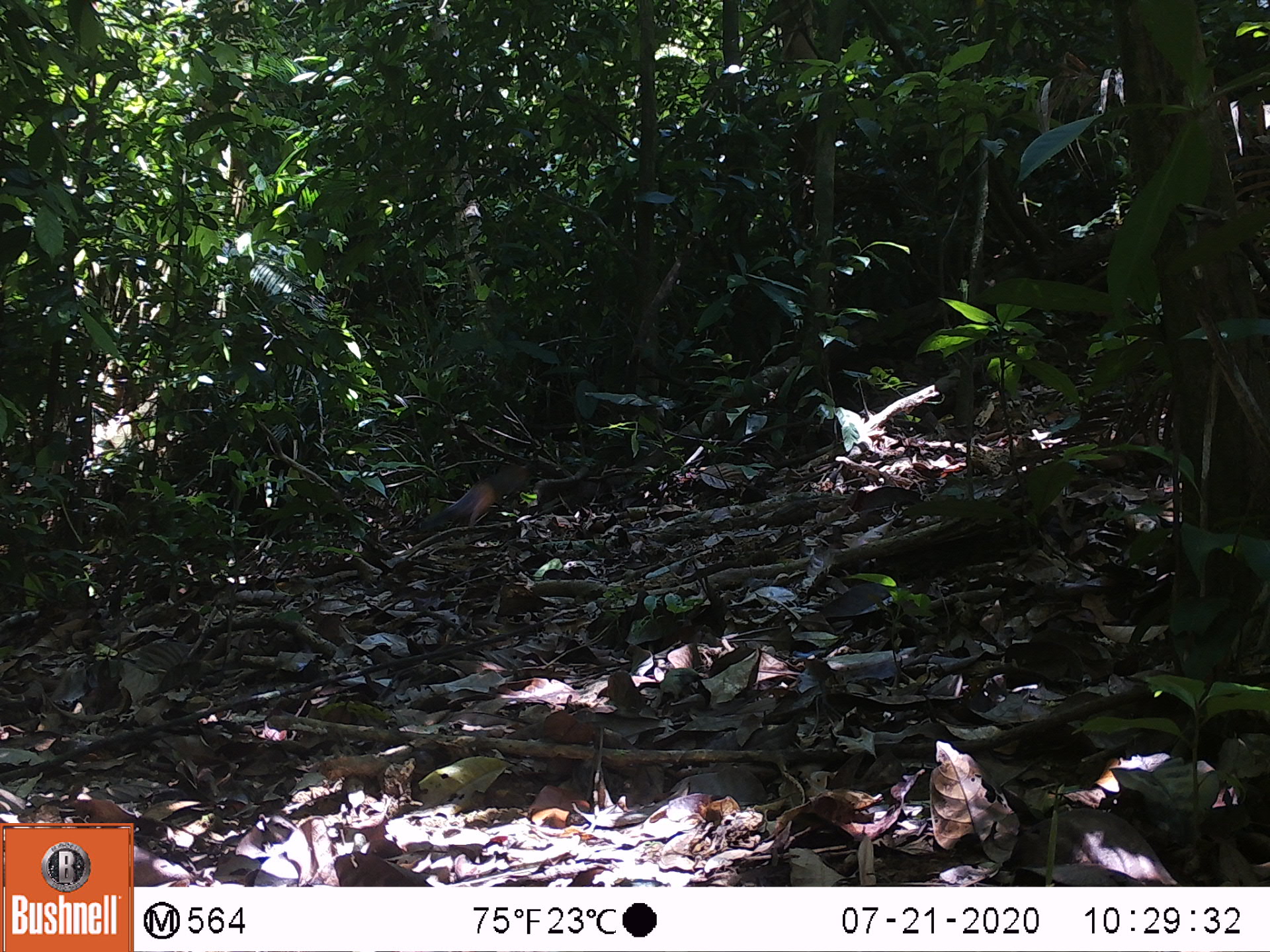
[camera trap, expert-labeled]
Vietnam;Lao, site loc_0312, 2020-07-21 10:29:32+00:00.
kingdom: Animalia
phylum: Chordata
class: Mammalia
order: Rodentia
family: Sciuridae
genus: Dremomys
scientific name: Dremomys rufigenis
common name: red-cheeked squirrel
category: red cheeked squirrel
Red cheeked squirrel (red-cheeked squirrel) (Dremomys rufigenis). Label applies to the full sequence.